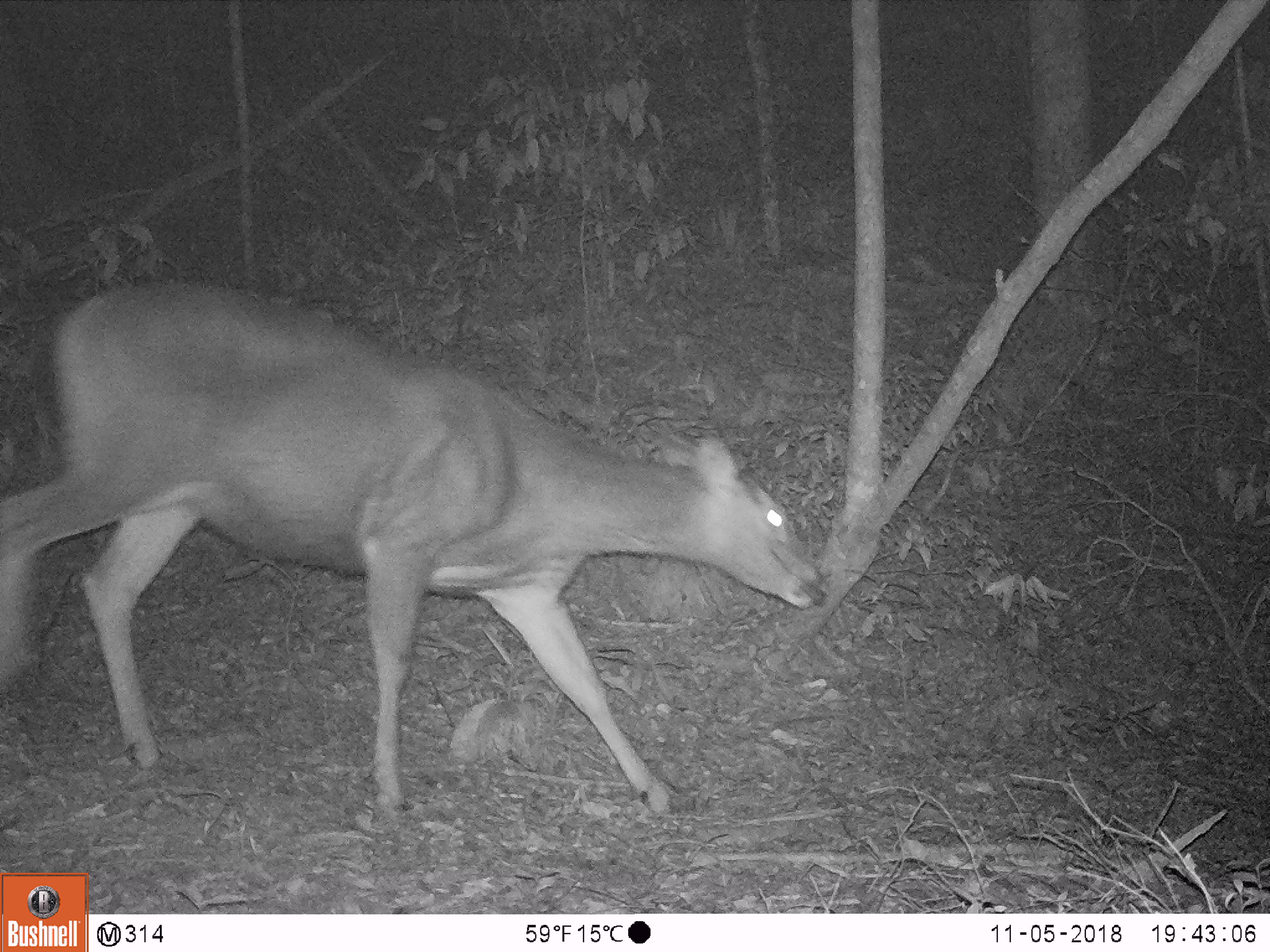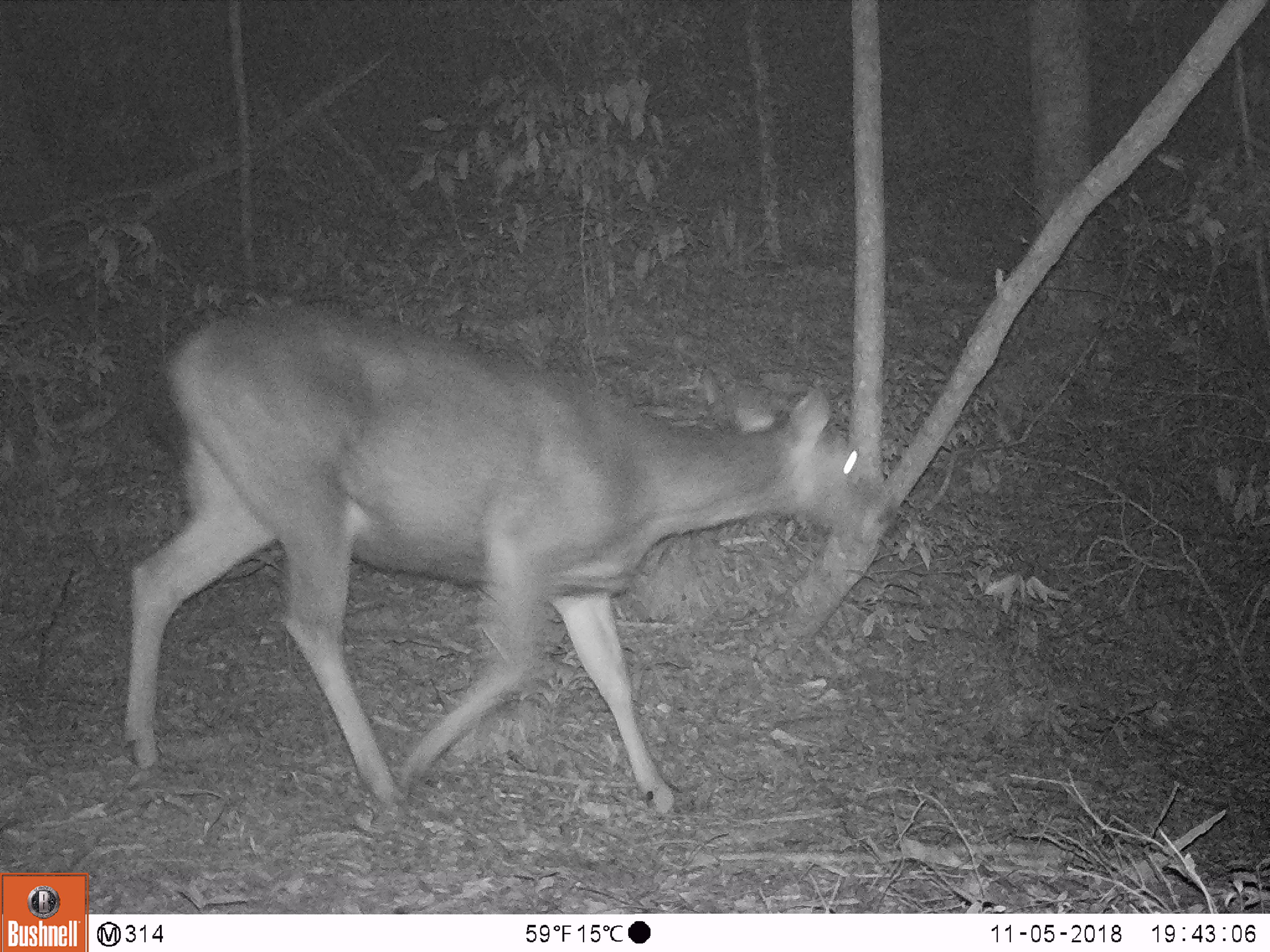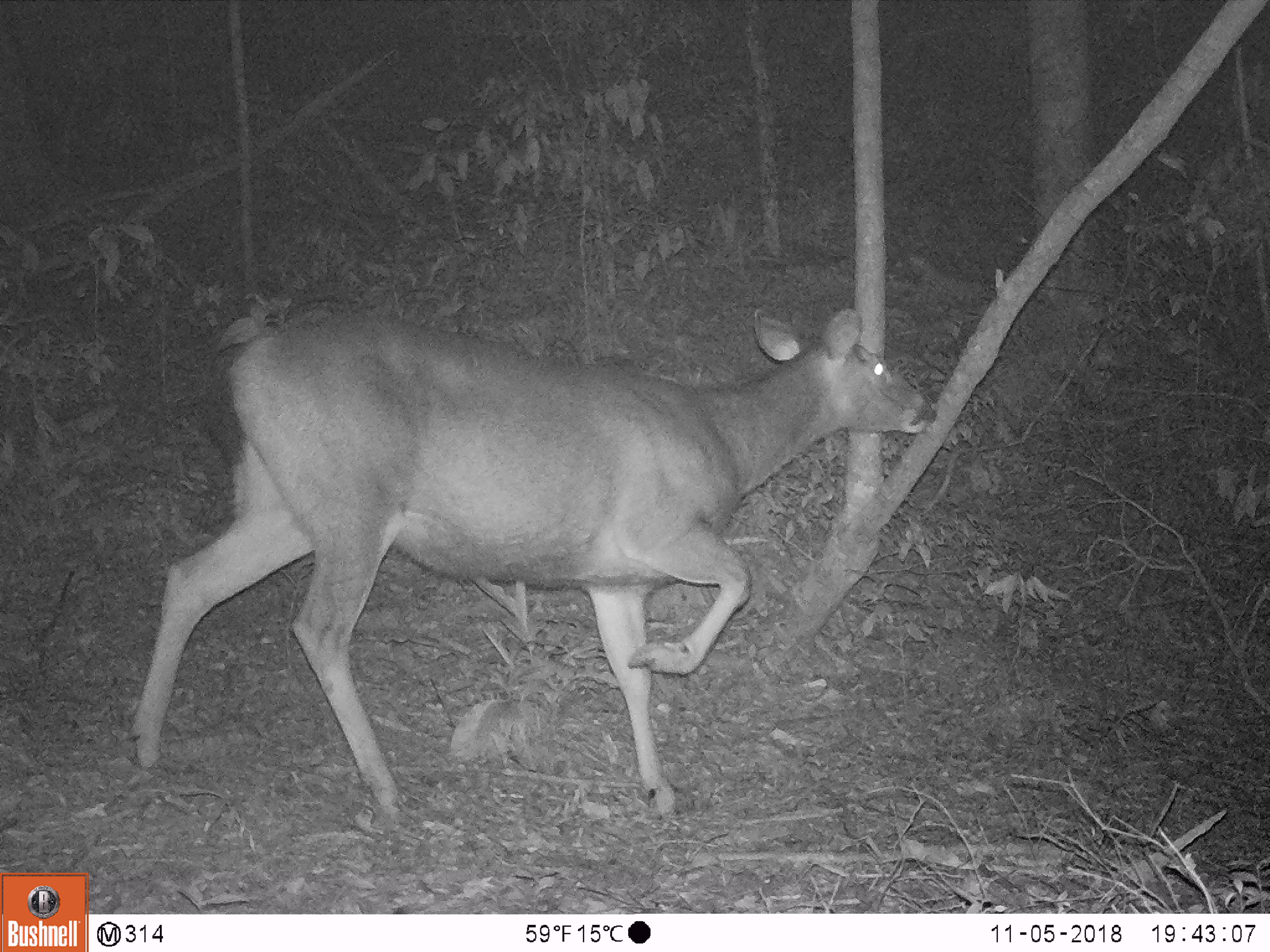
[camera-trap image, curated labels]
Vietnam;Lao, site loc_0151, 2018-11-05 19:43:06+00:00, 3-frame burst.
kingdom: Animalia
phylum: Chordata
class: Mammalia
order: Artiodactyla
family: Cervidae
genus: Rusa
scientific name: Rusa unicolor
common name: sambar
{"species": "sambar (Rusa unicolor)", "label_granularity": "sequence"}